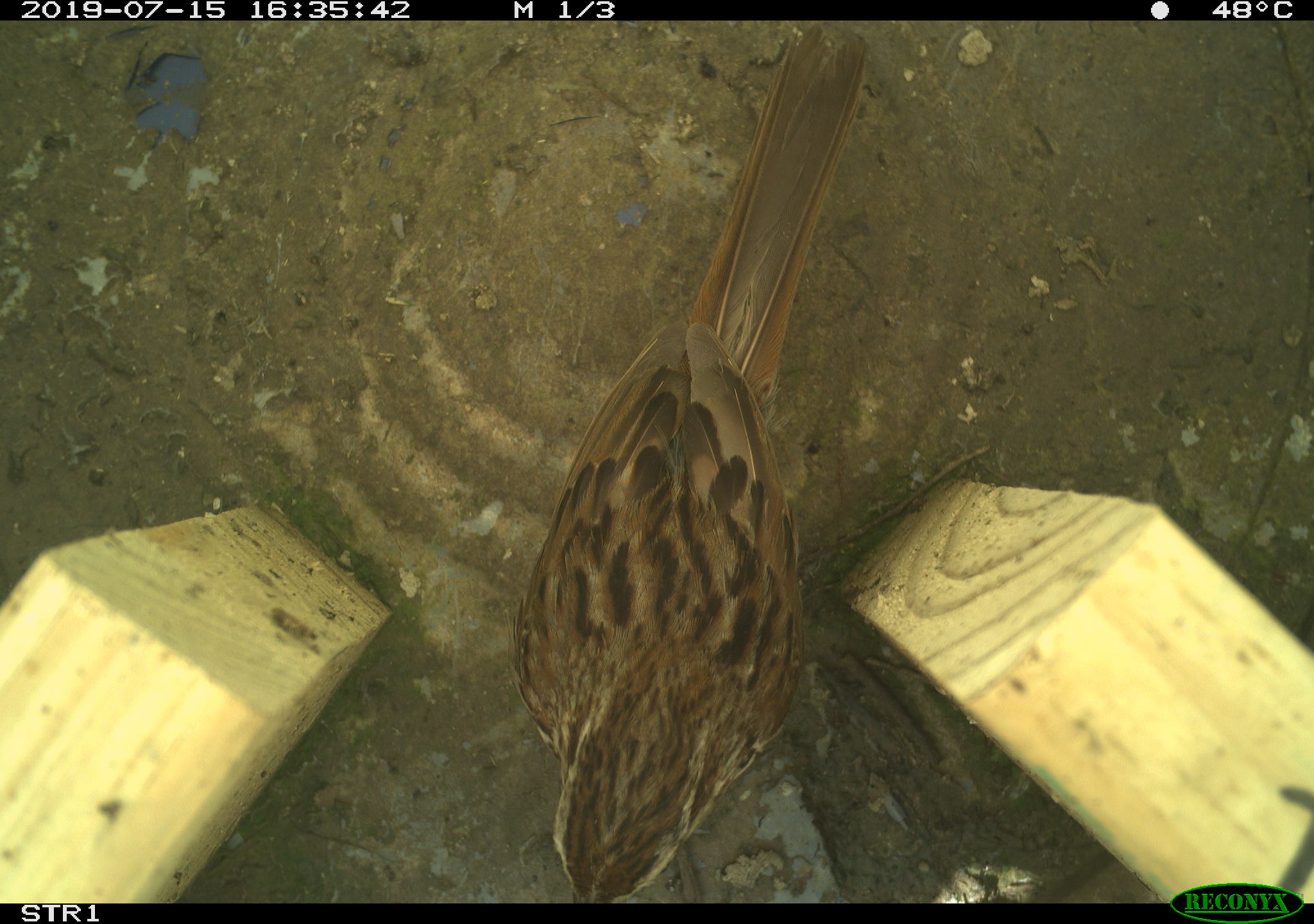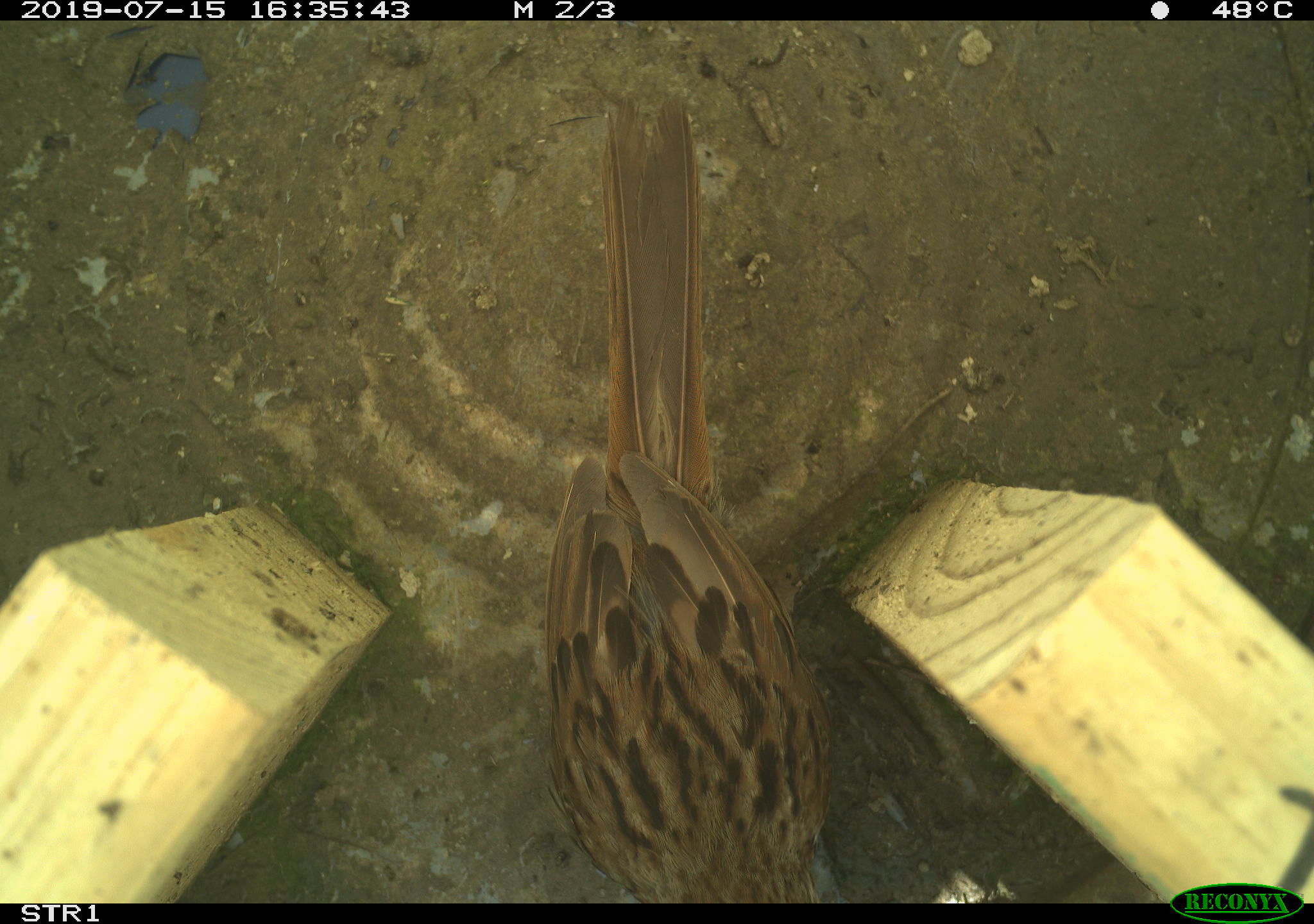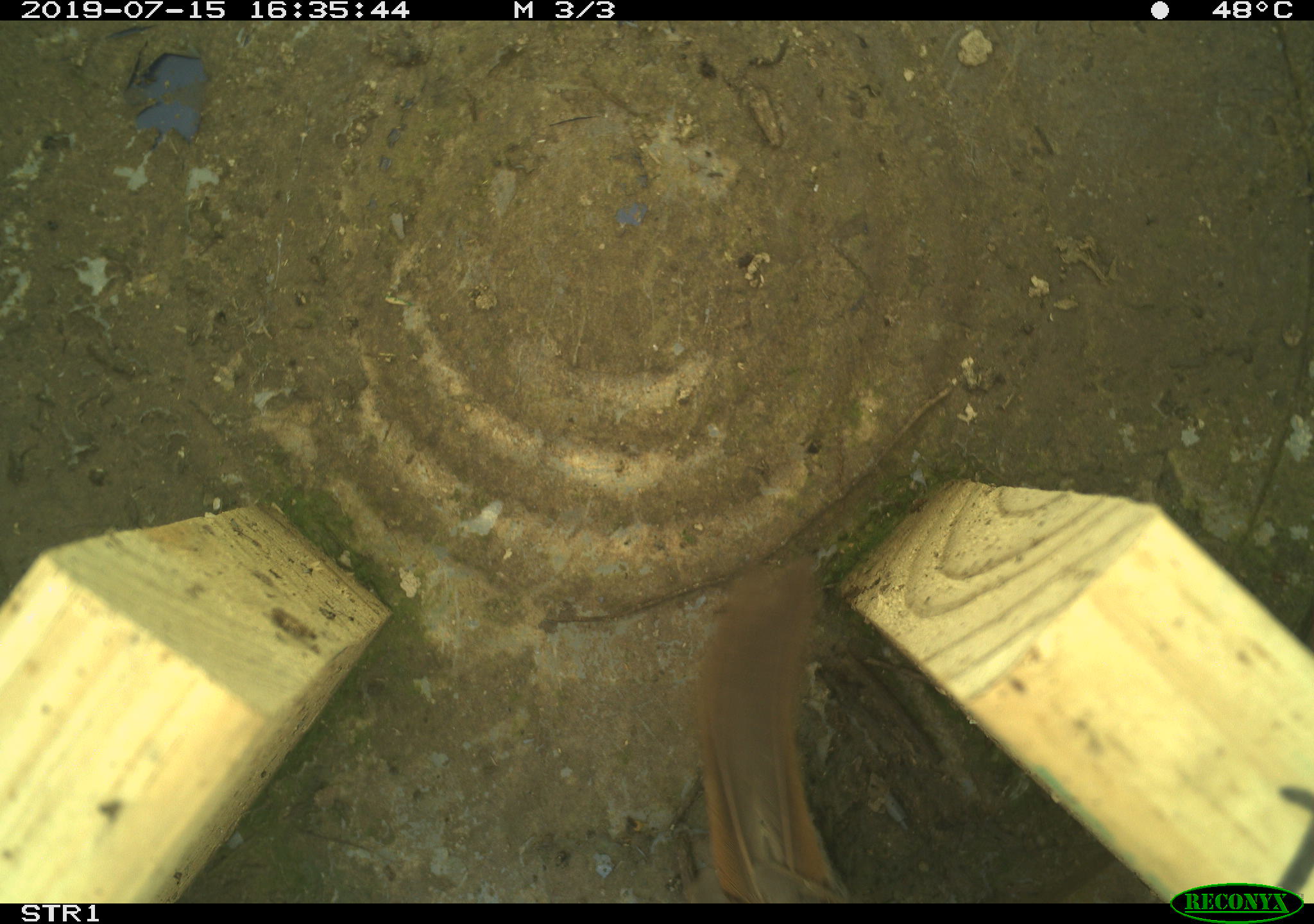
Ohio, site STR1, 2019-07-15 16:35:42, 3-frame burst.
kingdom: Animalia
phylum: Chordata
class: Aves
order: Passeriformes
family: Passerellidae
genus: Melospiza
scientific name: Melospiza melodia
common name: song sparrow